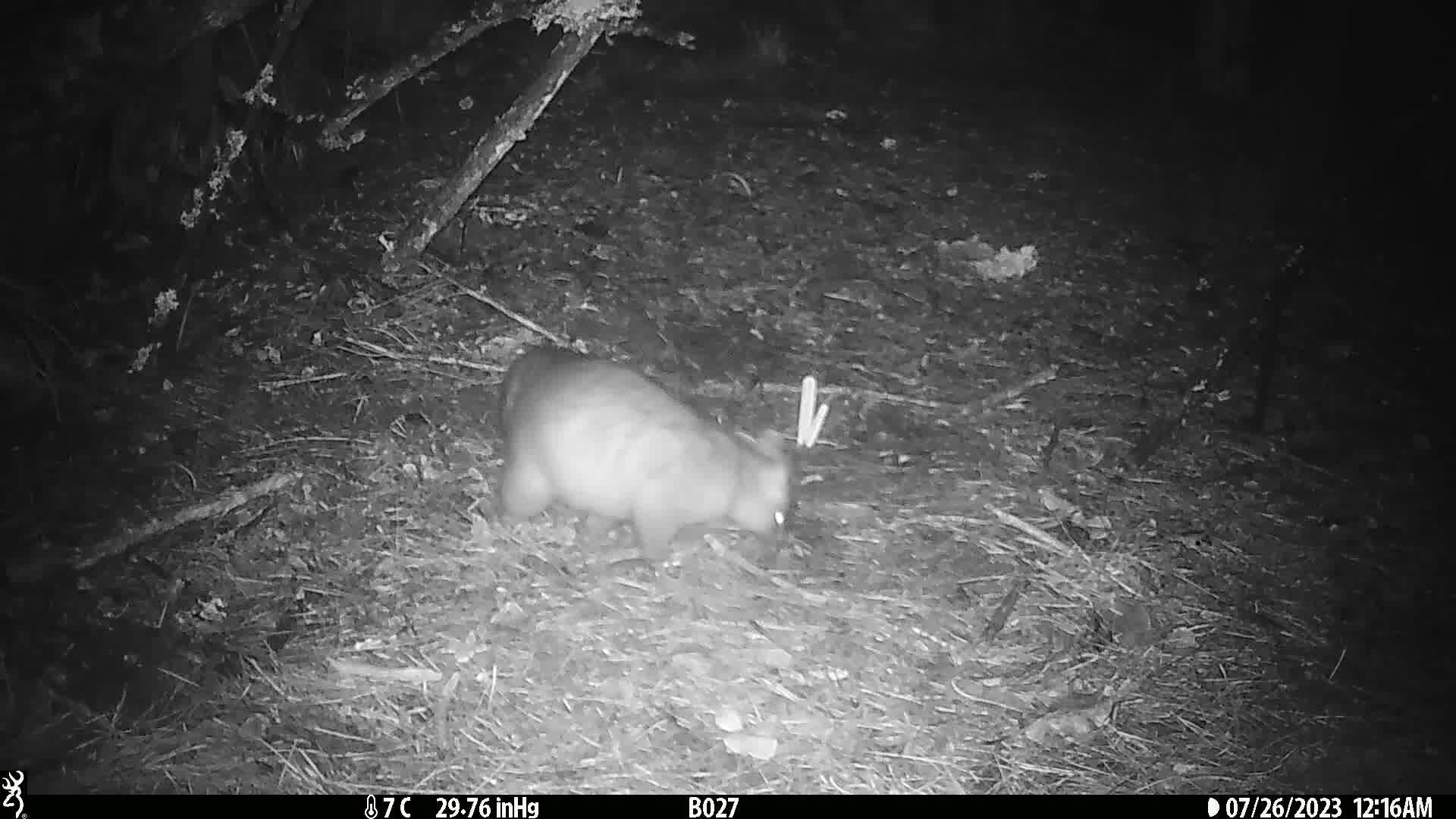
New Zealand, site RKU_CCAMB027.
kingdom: Animalia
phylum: Chordata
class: Mammalia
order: Diprotodontia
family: Phalangeridae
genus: Trichosurus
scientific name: Trichosurus vulpecula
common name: common brushtail possum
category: possum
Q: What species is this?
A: Possum (common brushtail possum) (Trichosurus vulpecula).